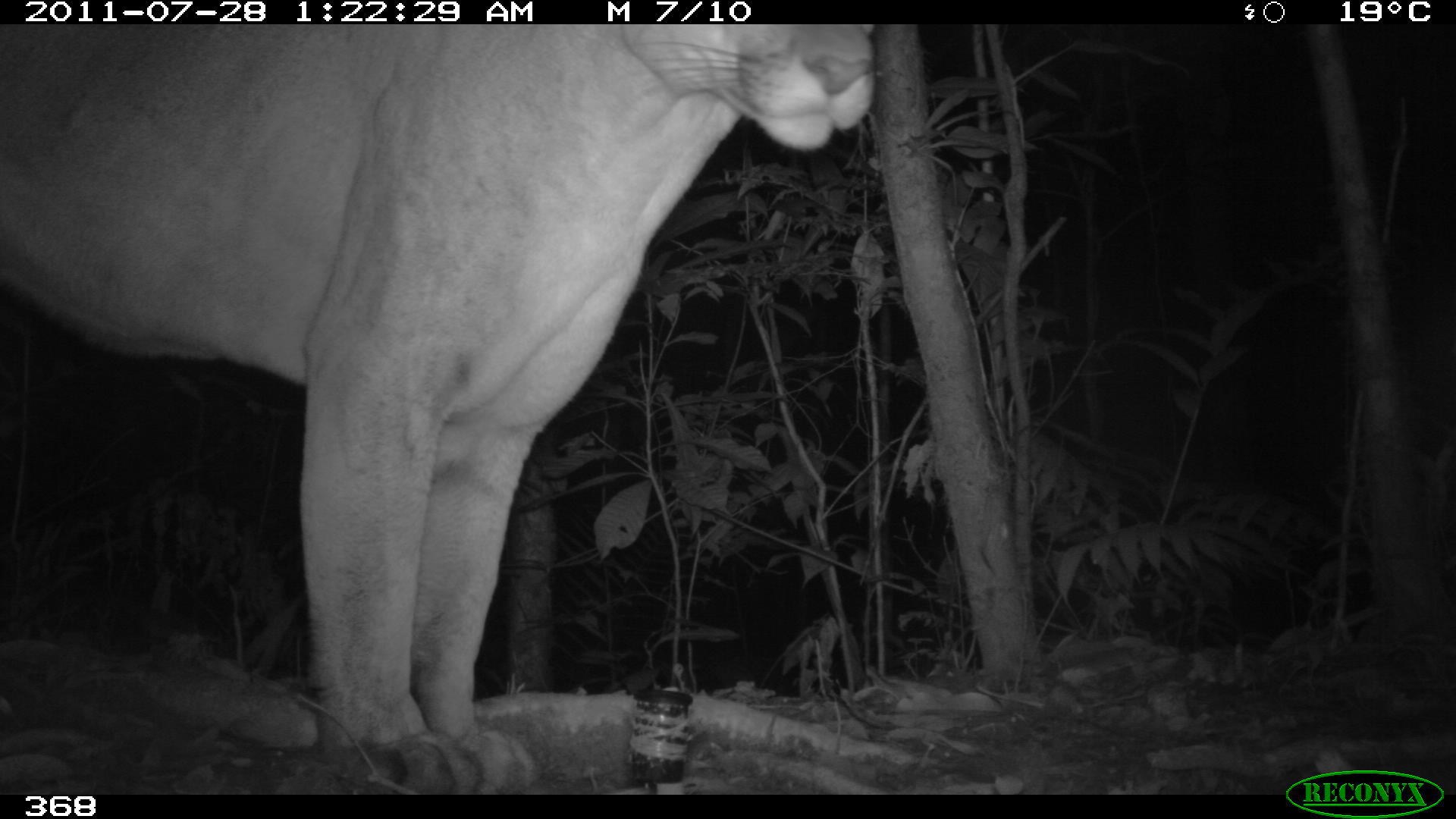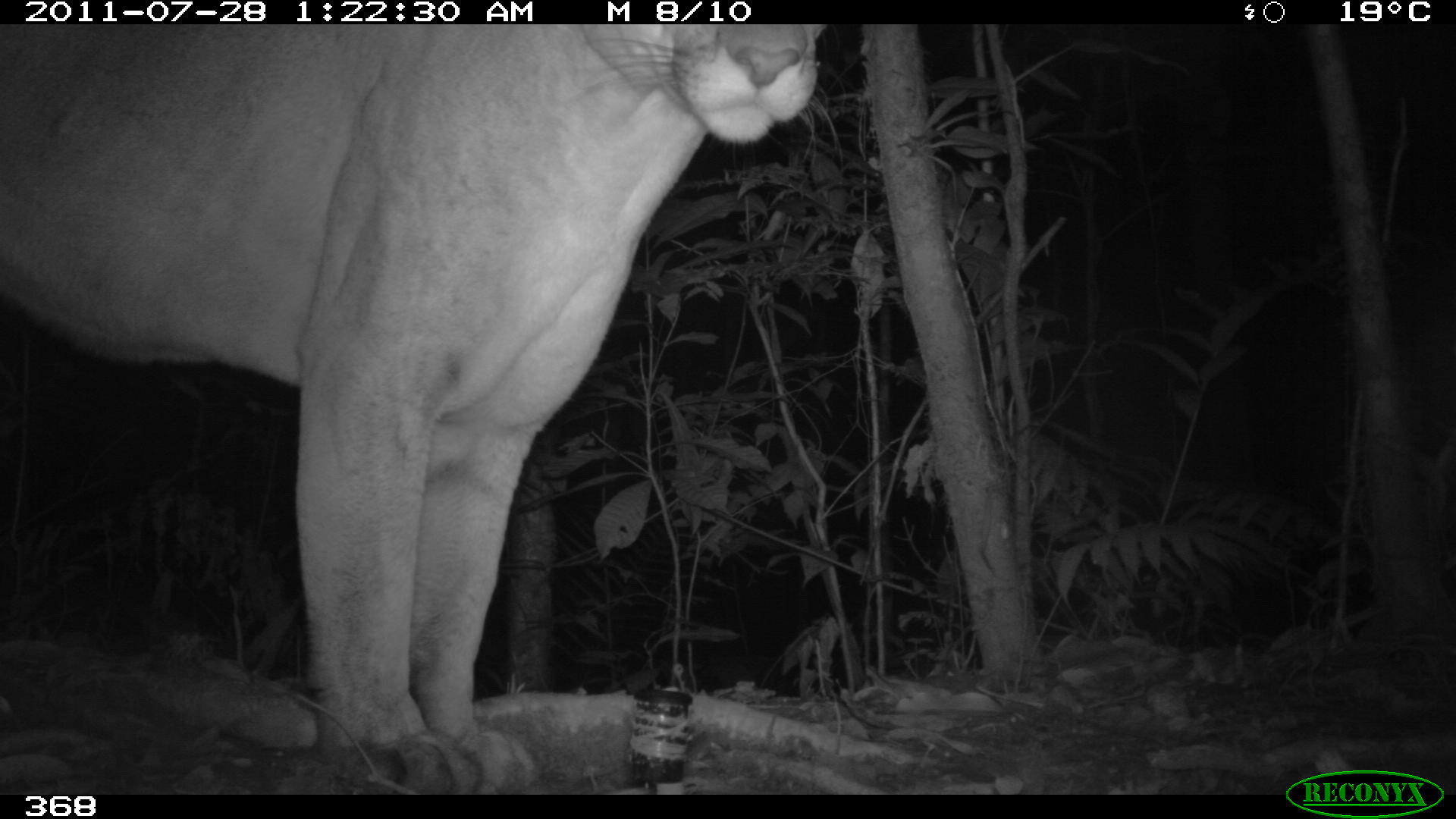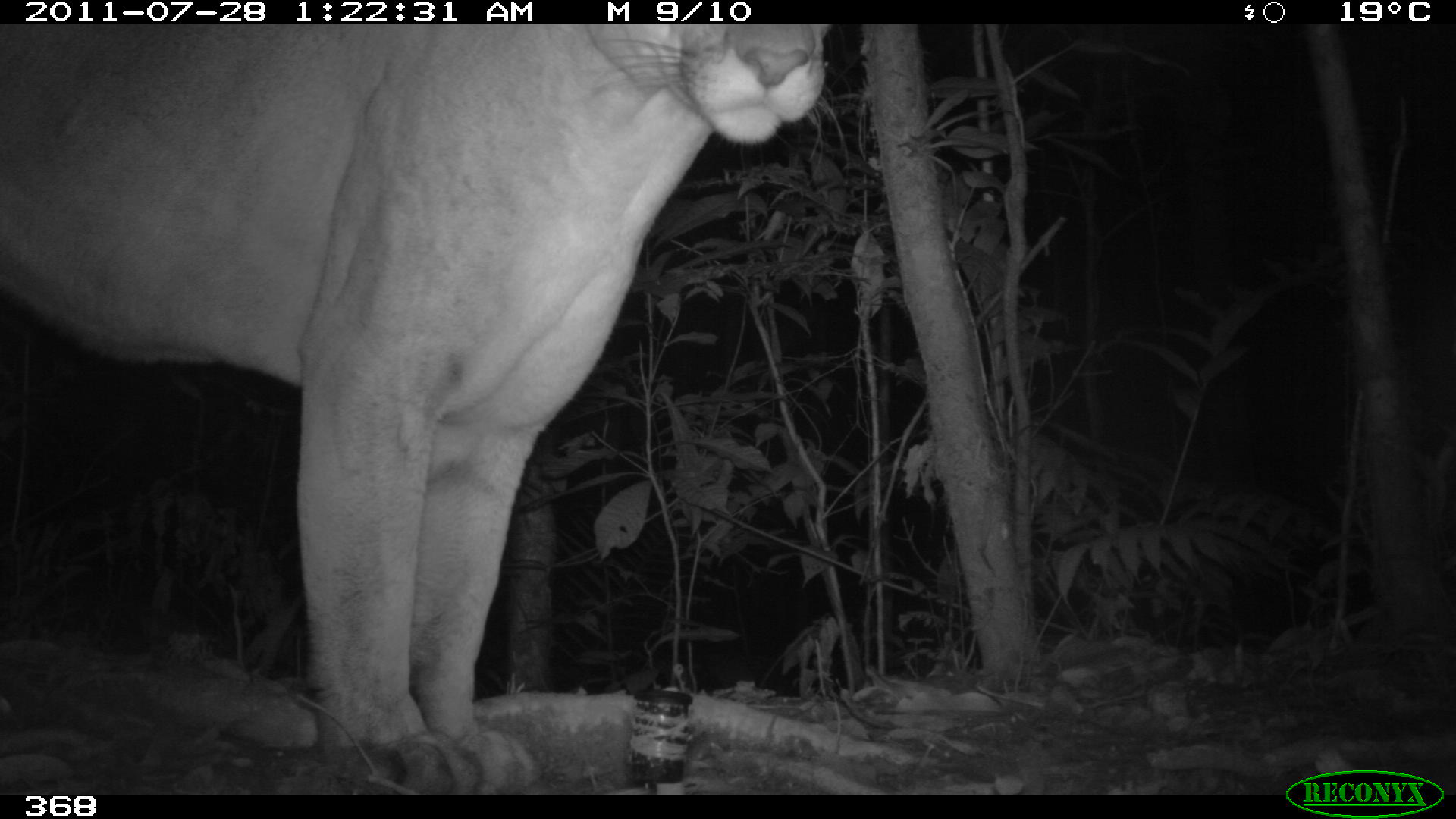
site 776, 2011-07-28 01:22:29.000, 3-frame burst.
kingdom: Animalia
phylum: Chordata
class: Mammalia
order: Carnivora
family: Felidae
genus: Puma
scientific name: Puma concolor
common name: mountain lion